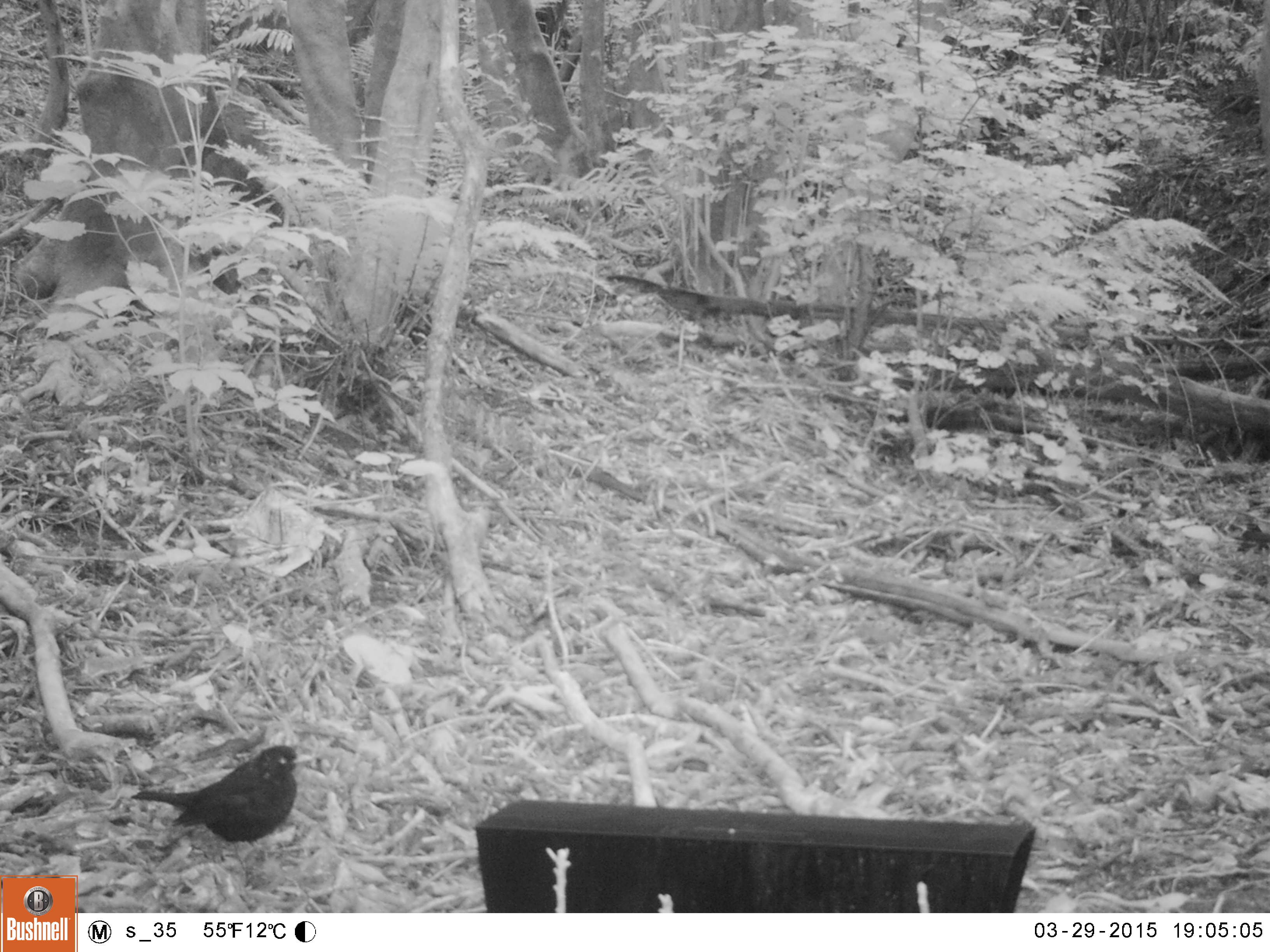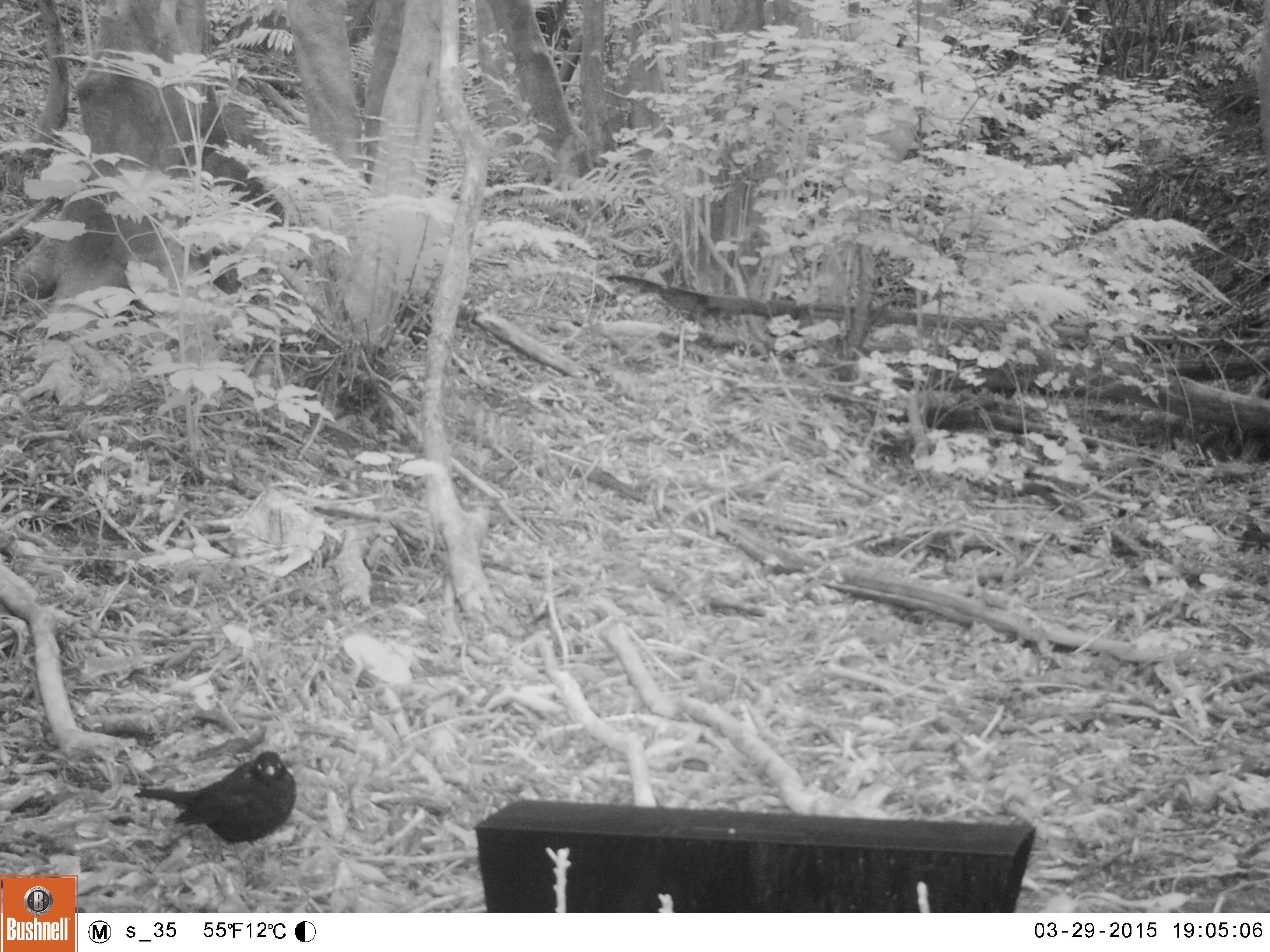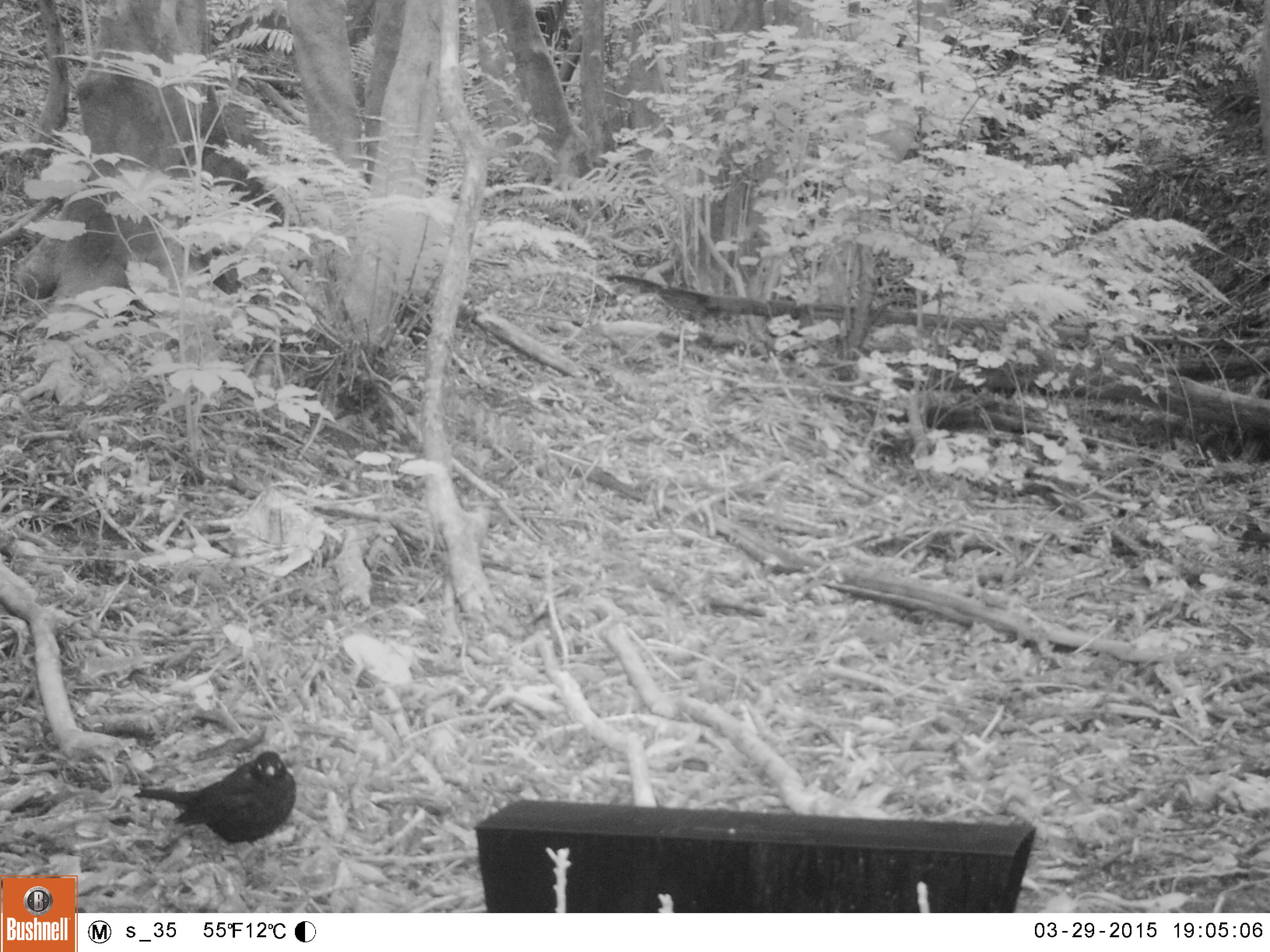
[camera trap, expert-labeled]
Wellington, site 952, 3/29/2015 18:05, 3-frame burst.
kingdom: Animalia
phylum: Chordata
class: Aves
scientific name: Aves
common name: bird